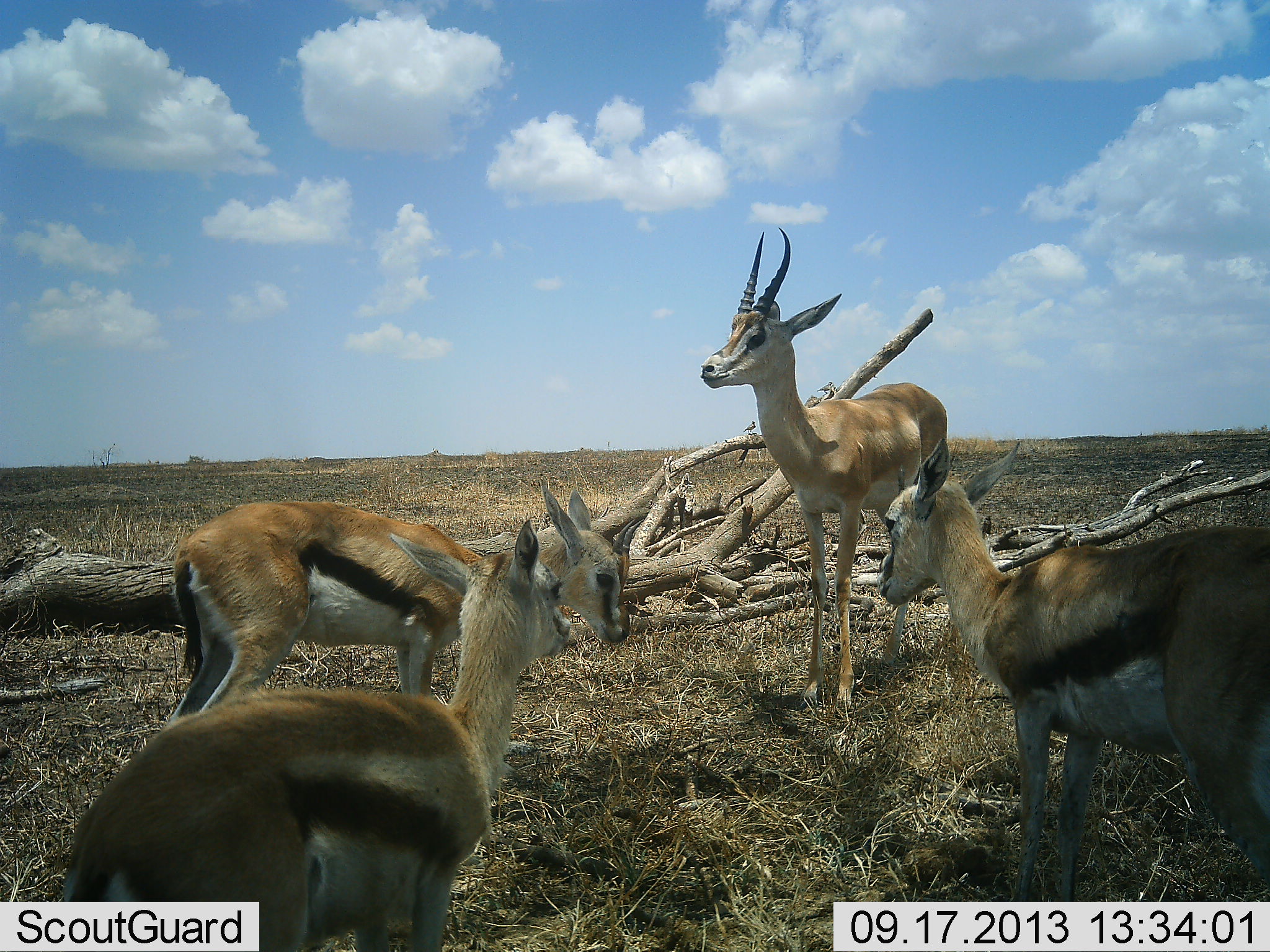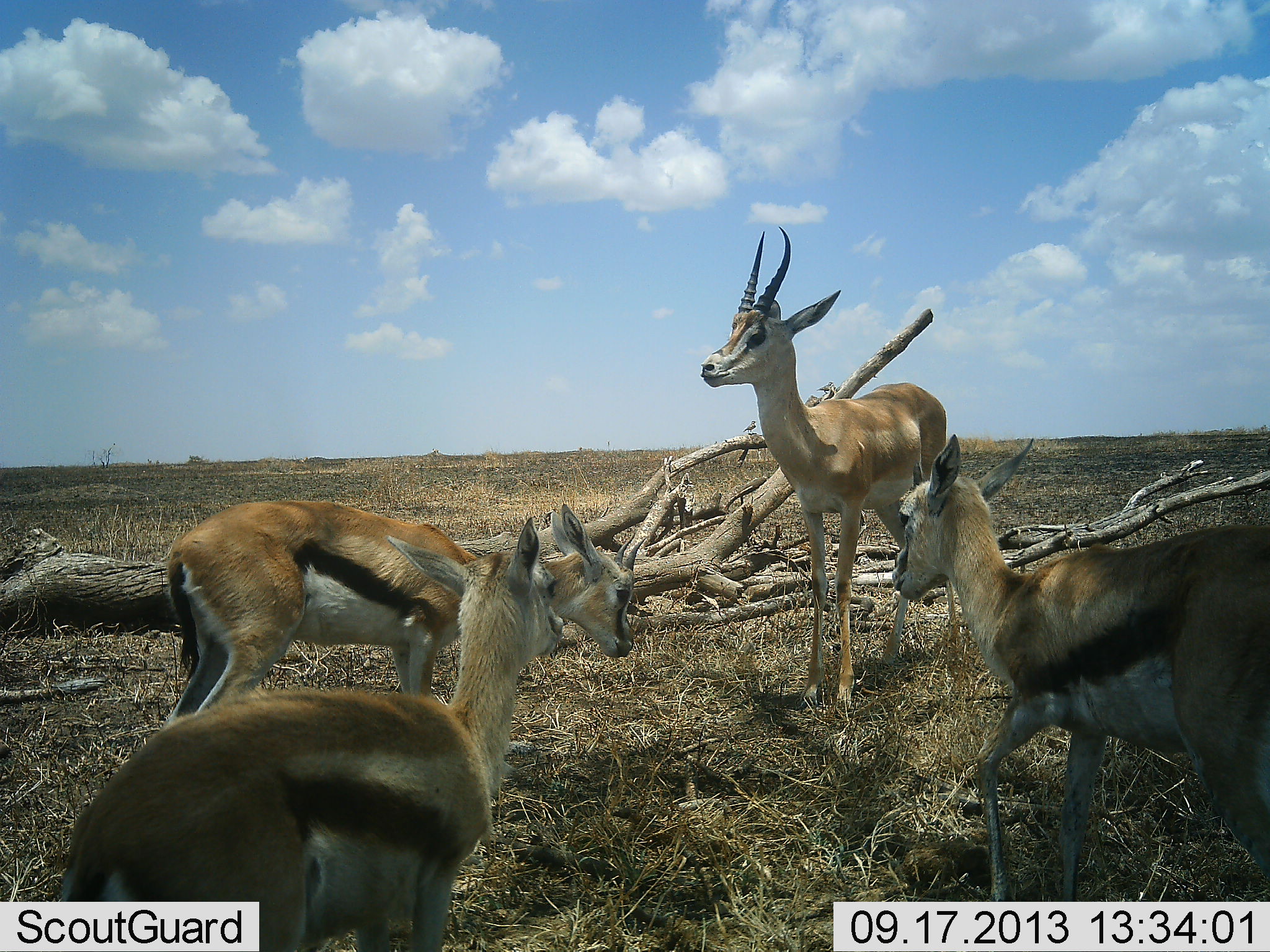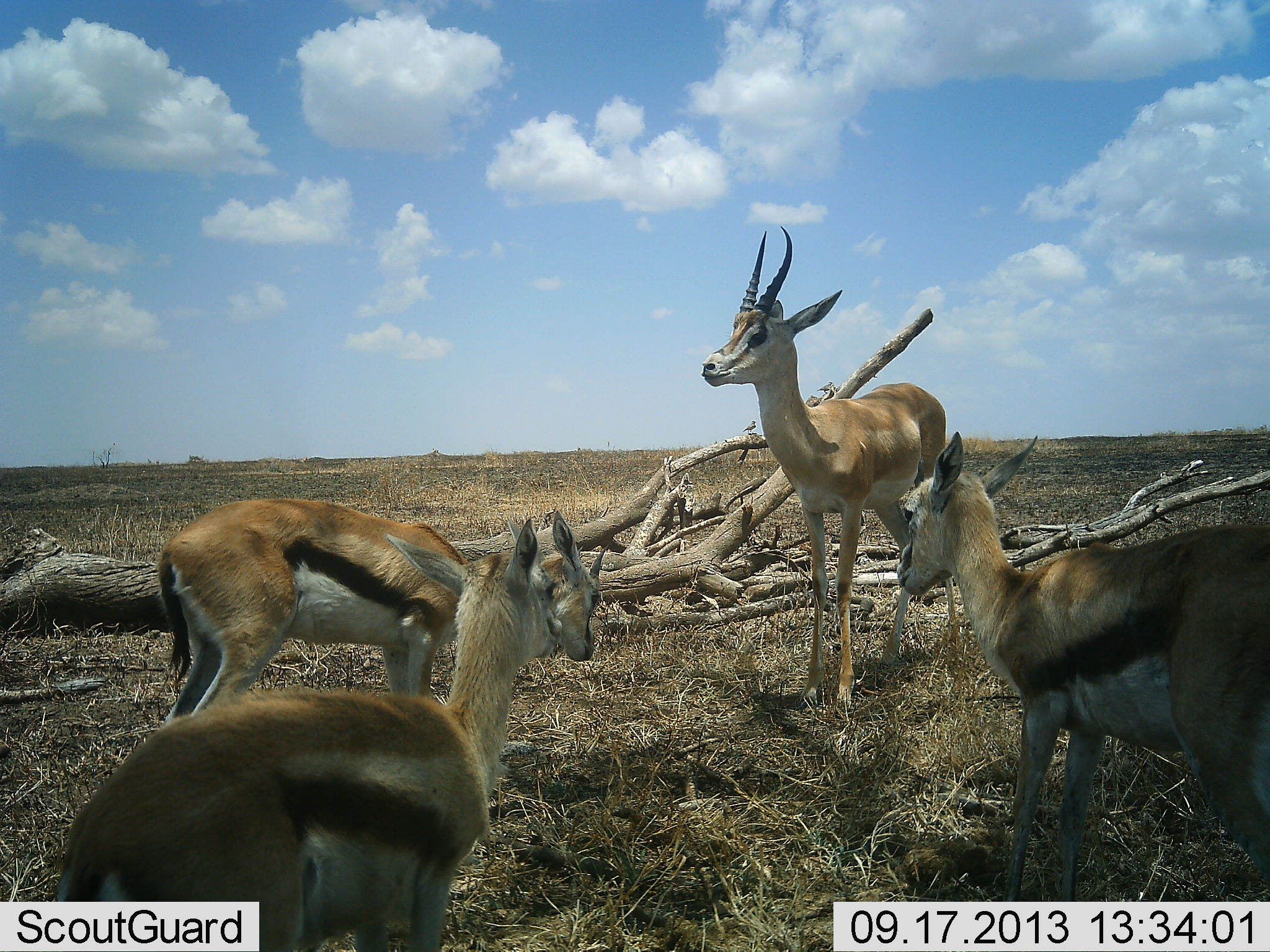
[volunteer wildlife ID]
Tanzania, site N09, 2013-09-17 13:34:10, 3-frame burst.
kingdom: Animalia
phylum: Chordata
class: Mammalia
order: Artiodactyla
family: Bovidae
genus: Eudorcas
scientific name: Eudorcas thomsonii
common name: thomson's gazelle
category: gazellethomsons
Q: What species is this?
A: Gazellethomsons (thomson's gazelle) (Eudorcas thomsonii).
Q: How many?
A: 4.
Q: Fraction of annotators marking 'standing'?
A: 86%.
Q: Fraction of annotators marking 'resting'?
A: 8%.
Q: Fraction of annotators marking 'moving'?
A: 8%.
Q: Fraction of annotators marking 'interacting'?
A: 5%.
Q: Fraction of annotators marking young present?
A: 24%.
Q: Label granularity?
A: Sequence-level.